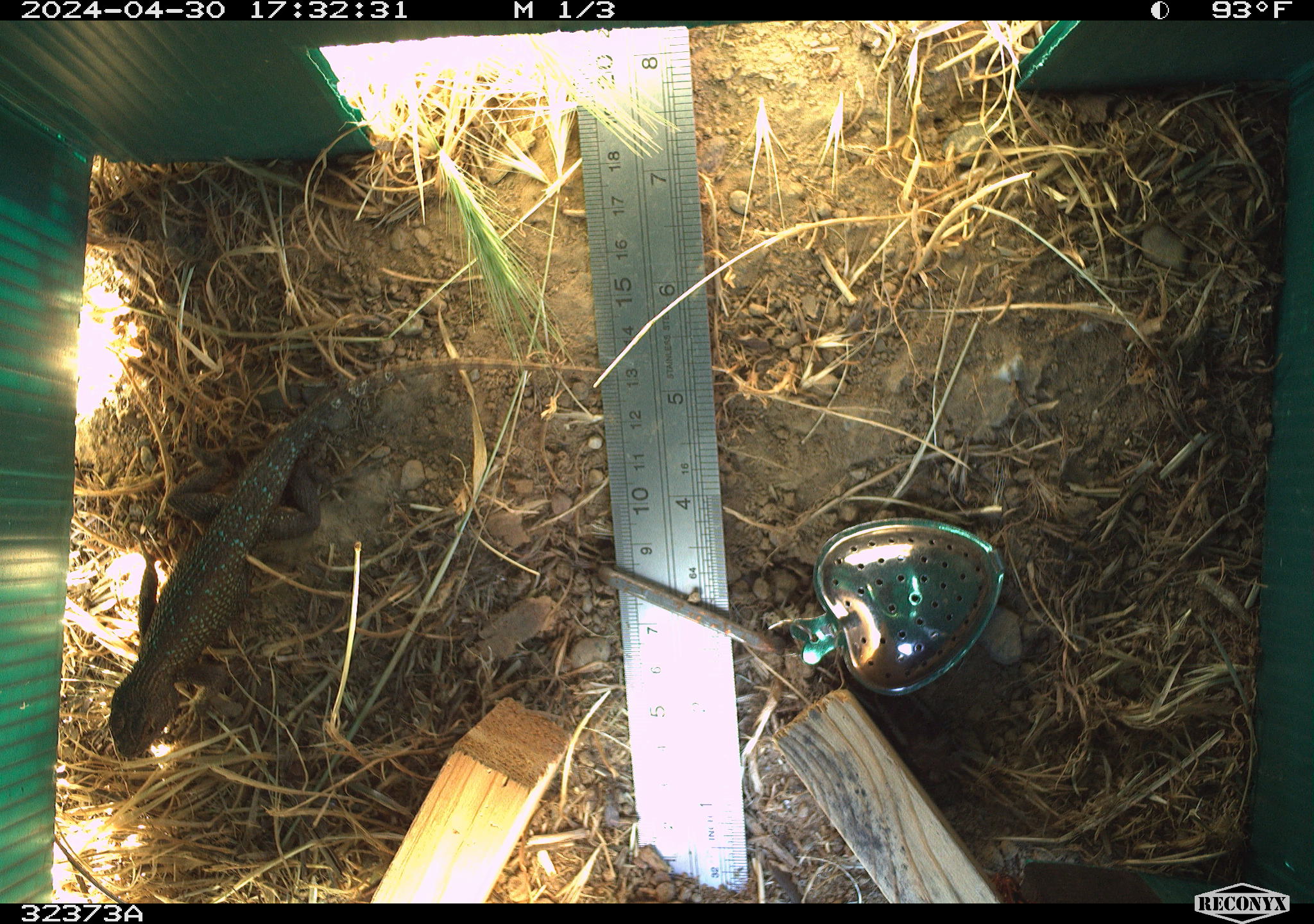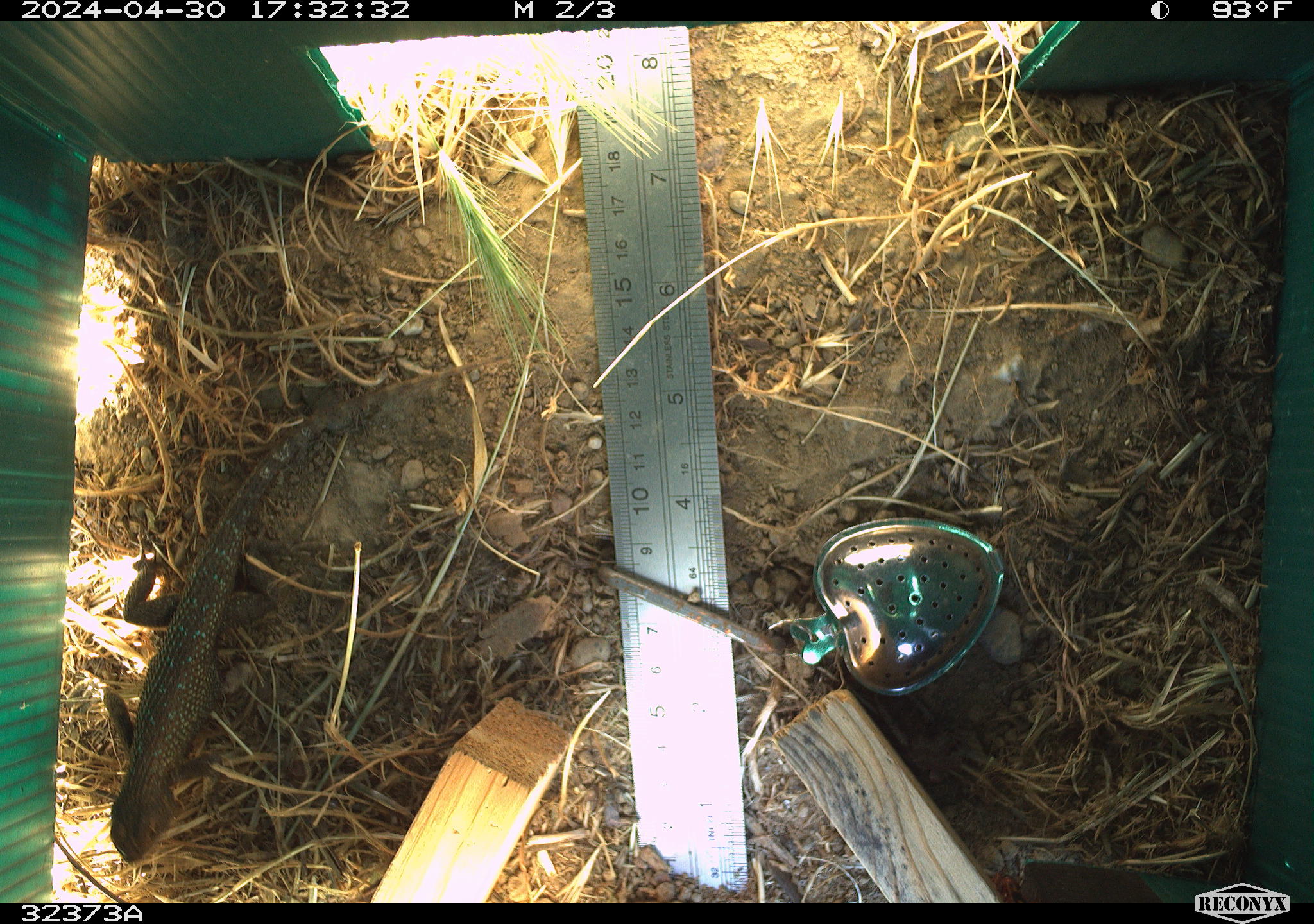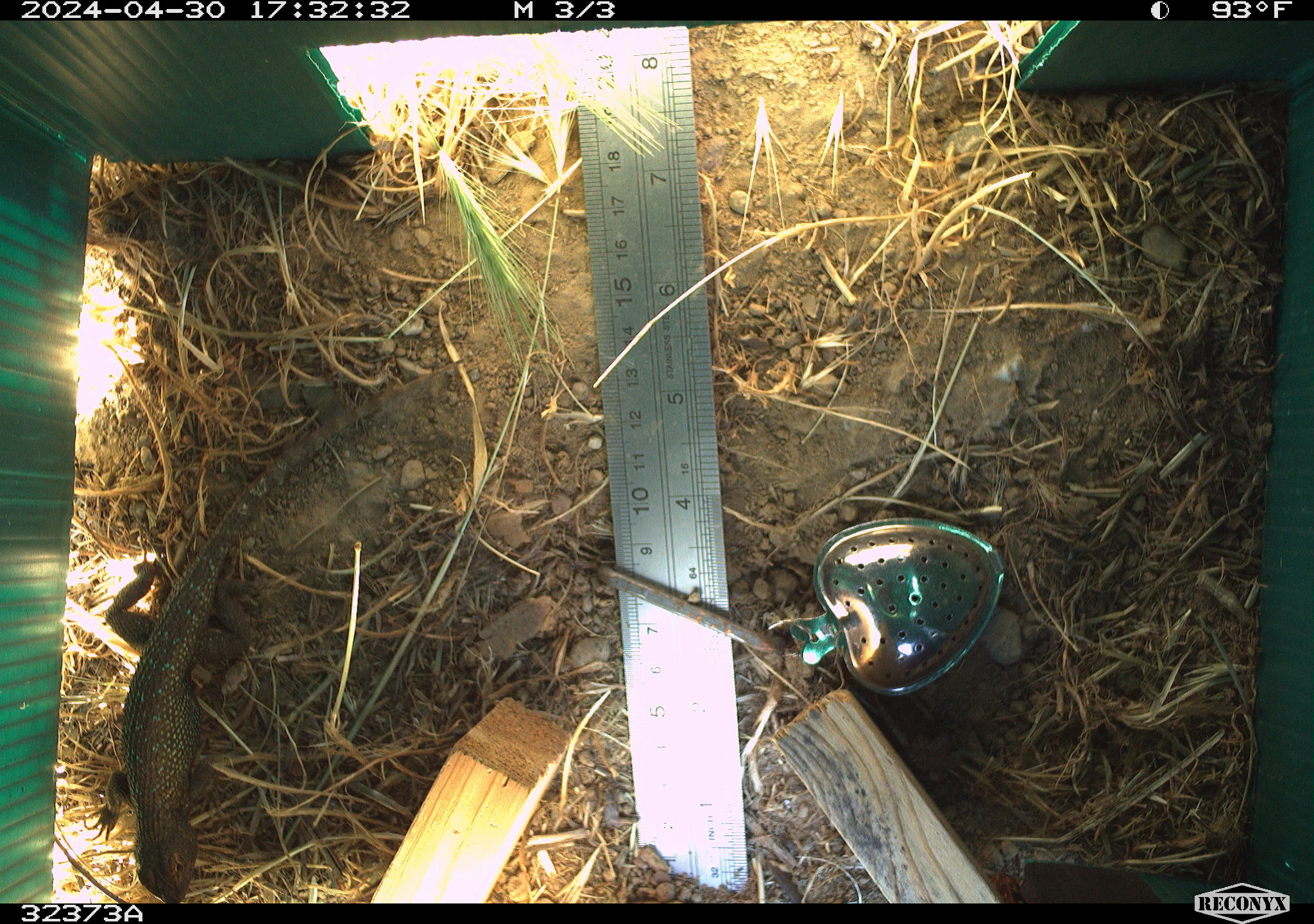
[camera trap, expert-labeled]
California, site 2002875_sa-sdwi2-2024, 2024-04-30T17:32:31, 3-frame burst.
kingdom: Animalia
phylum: Chordata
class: Reptilia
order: Squamata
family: Phrynosomatidae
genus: Sceloporus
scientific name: Sceloporus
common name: spiny lizards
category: sceloporus species